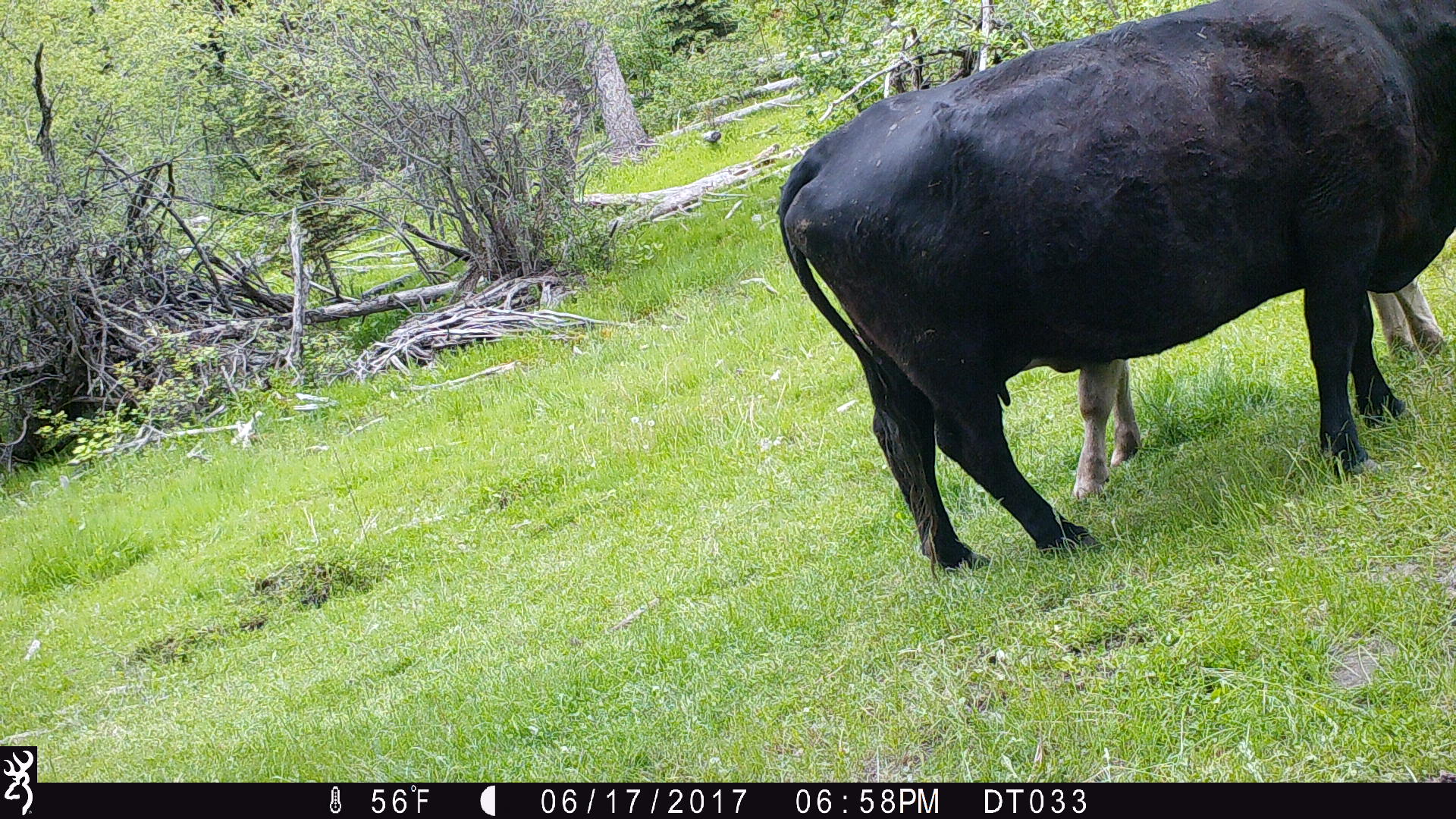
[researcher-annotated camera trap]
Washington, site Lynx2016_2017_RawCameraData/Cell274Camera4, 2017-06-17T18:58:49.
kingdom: Animalia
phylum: Chordata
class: Mammalia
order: Artiodactyla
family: Bovidae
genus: Bos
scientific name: Bos taurus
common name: domestic cattle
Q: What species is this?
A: Domestic cattle (Bos taurus).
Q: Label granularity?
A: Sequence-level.